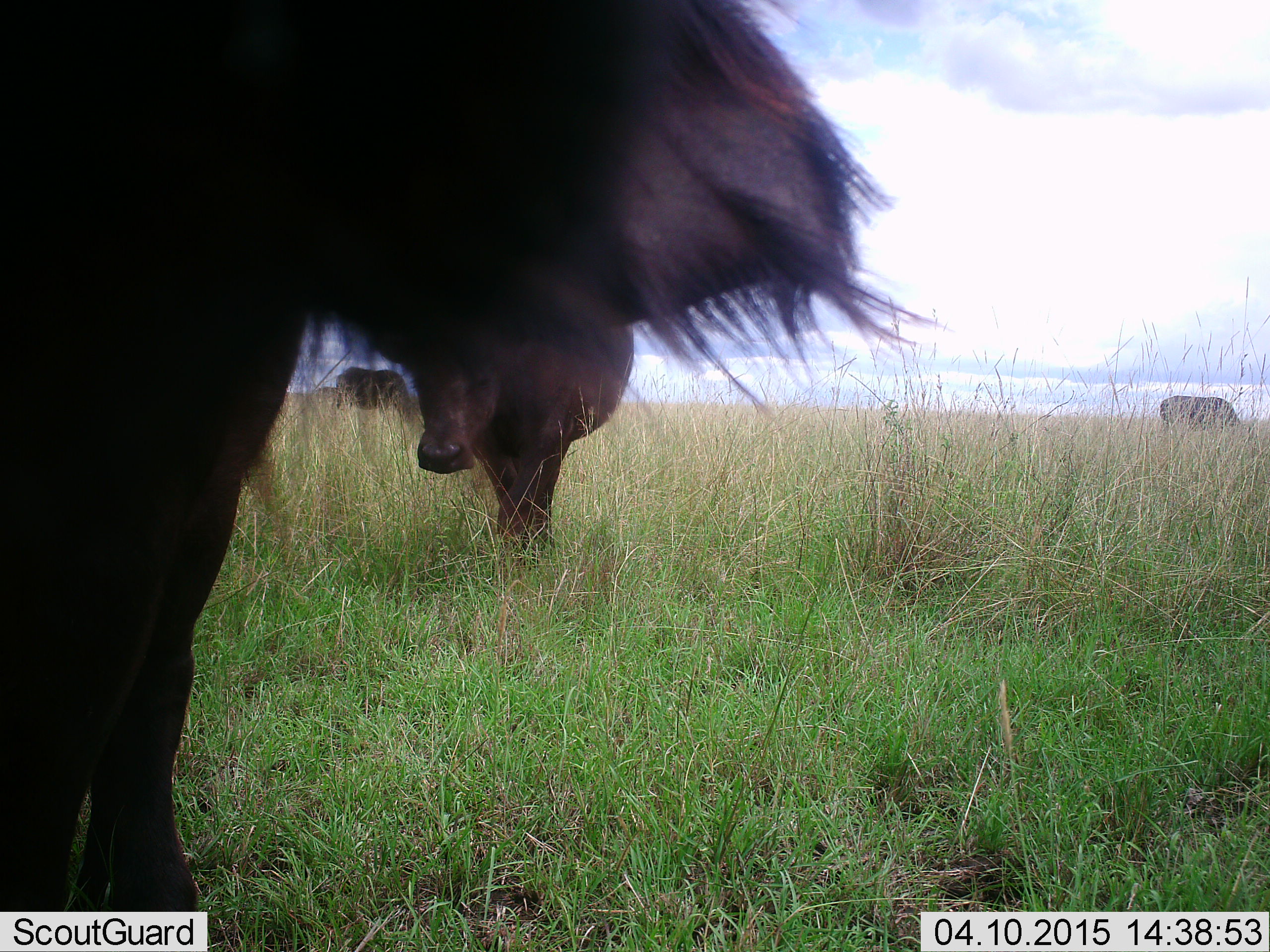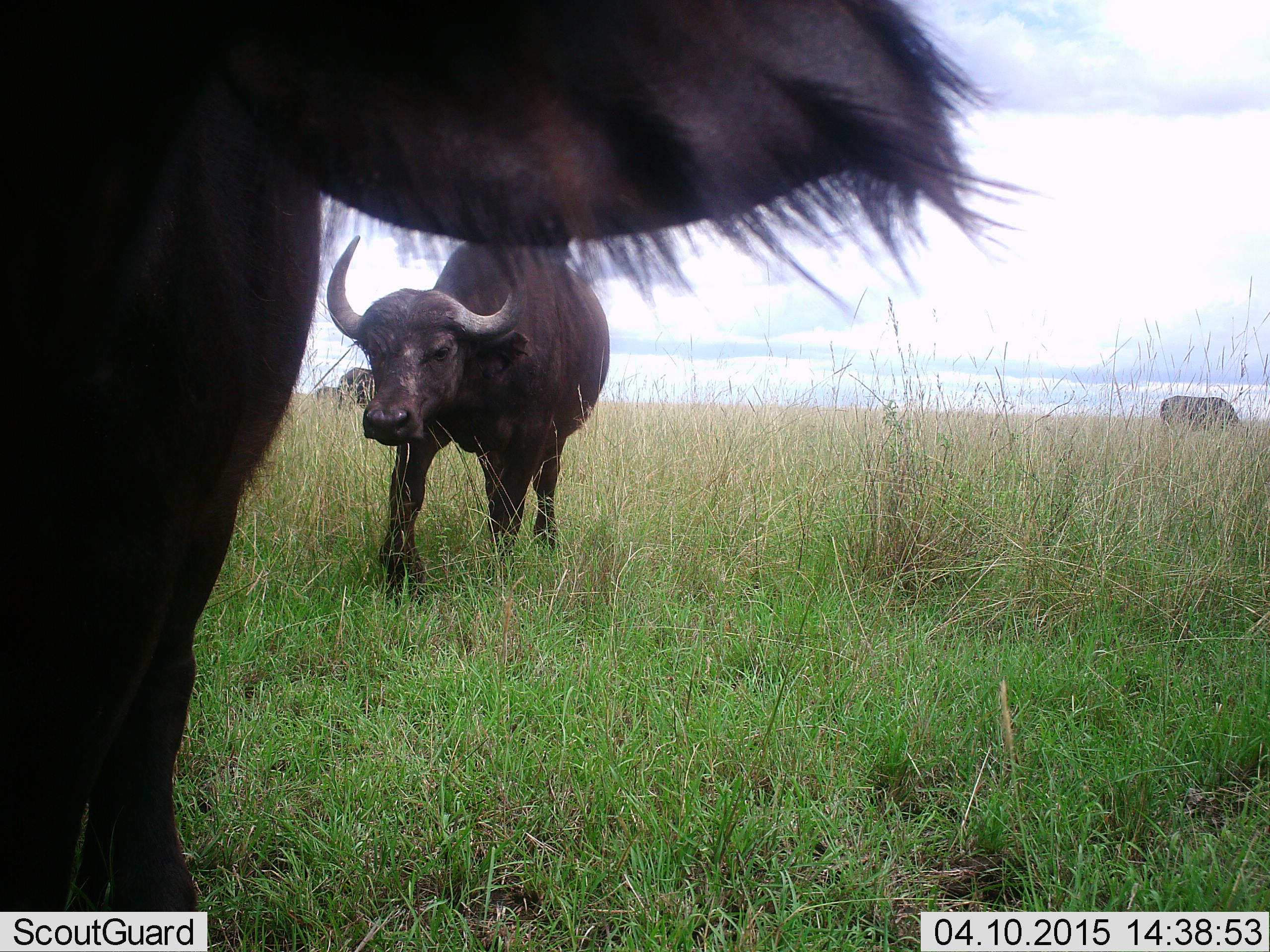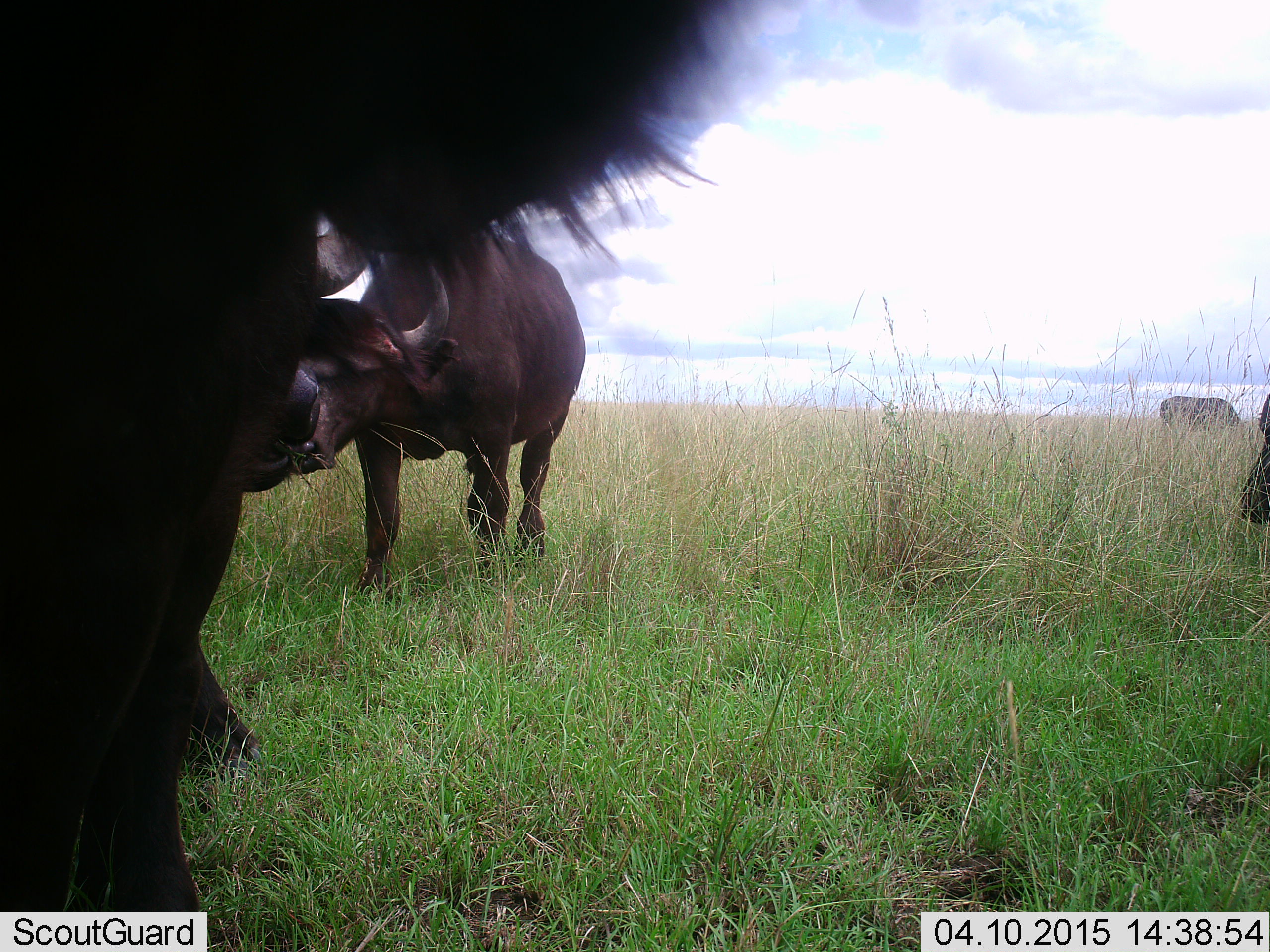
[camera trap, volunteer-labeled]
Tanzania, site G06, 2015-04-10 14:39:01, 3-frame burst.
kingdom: Animalia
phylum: Chordata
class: Mammalia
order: Artiodactyla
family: Bovidae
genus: Syncerus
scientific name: Syncerus caffer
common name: cape buffalo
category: buffalo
Buffalo (cape buffalo) (Syncerus caffer), count 5. Behavior (volunteer vote fractions): standing 70%, resting 0%, moving 90%, interacting 0%. Young present (vote fraction): 10%. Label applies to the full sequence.